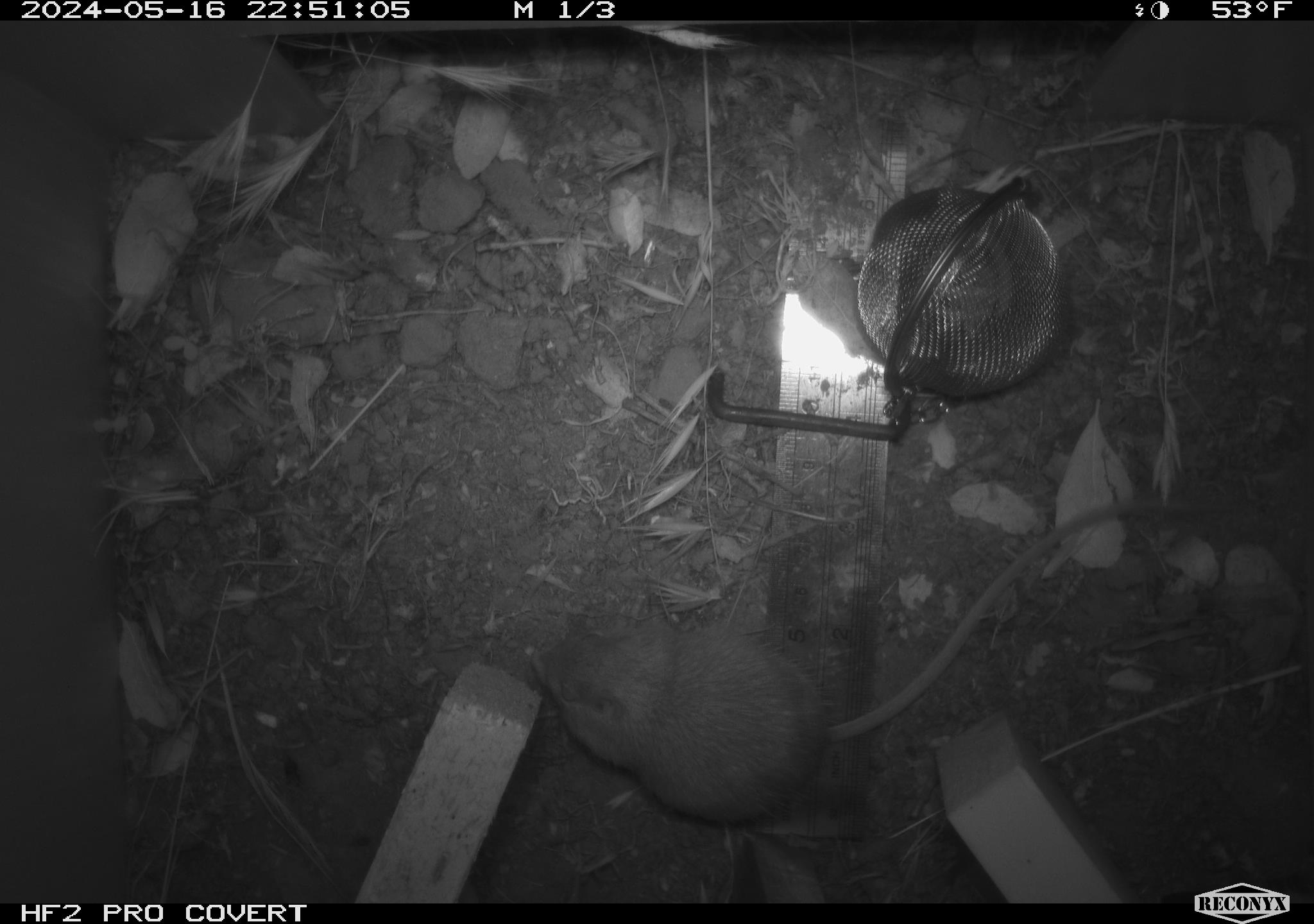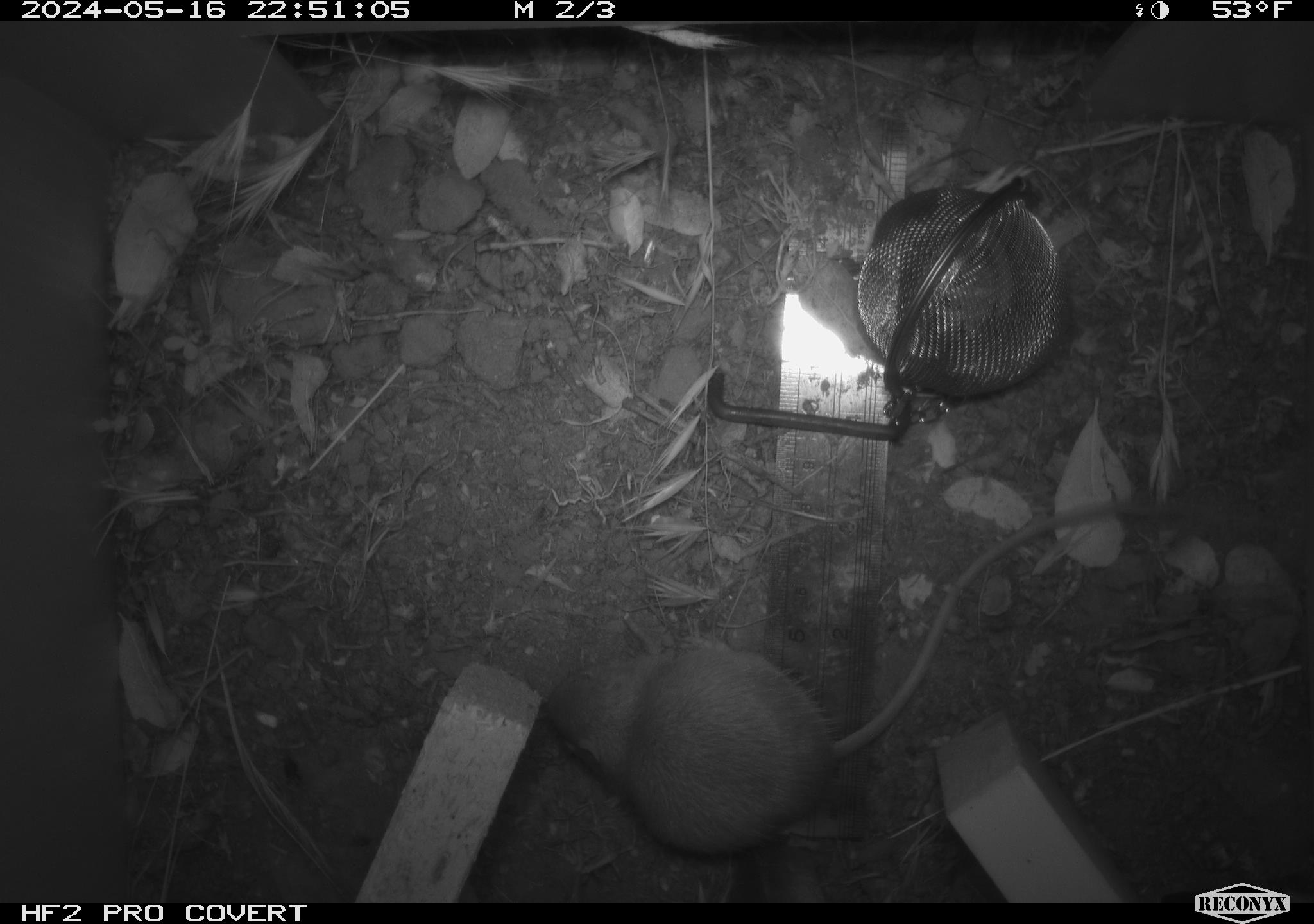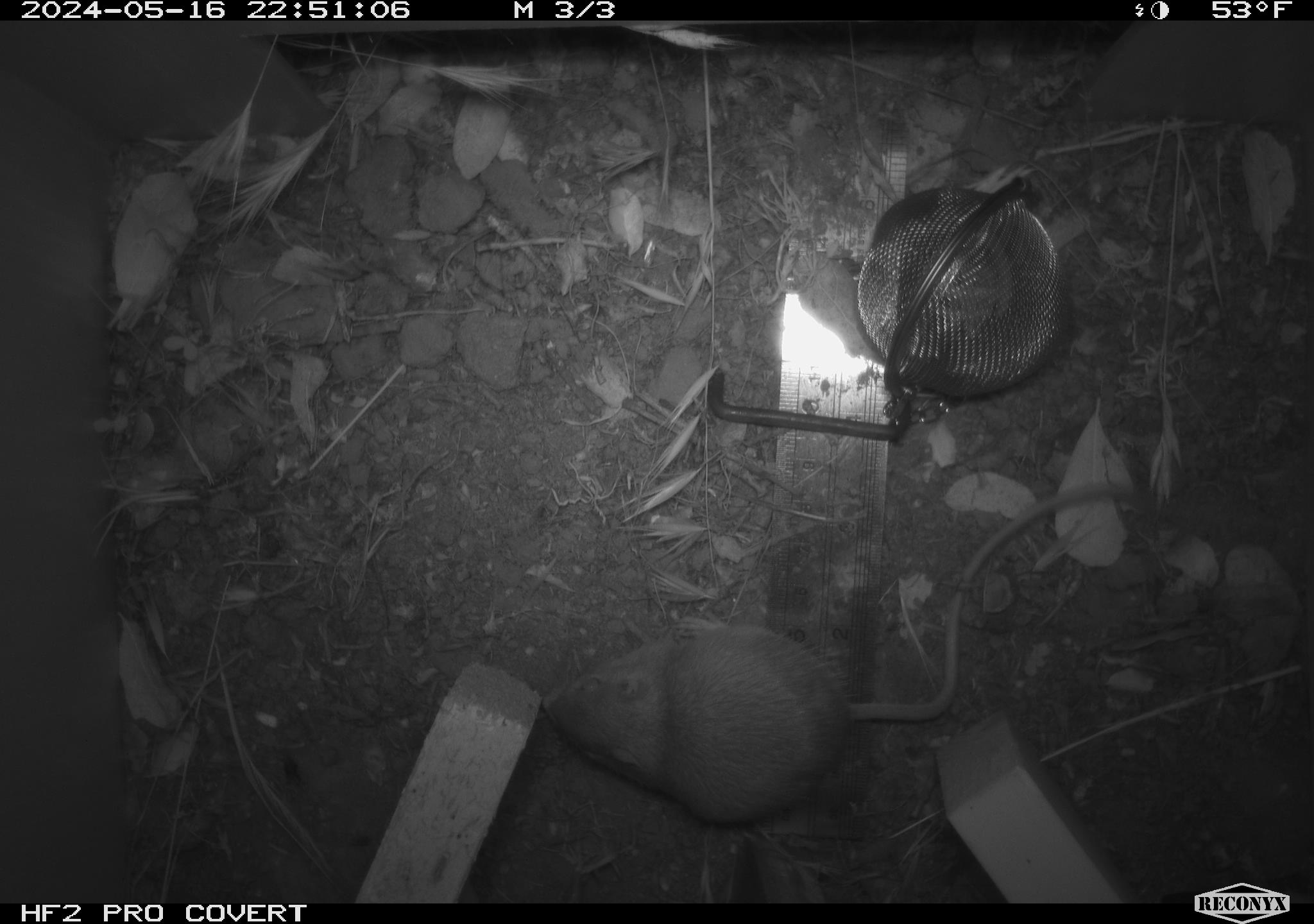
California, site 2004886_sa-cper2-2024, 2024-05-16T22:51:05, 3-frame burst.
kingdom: Animalia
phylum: Chordata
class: Mammalia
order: Rodentia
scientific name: Rodentia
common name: rodent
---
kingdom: Animalia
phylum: Chordata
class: Mammalia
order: Rodentia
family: Heteromyidae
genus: Dipodomys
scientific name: Dipodomys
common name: kangaroo rats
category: dipodomys species